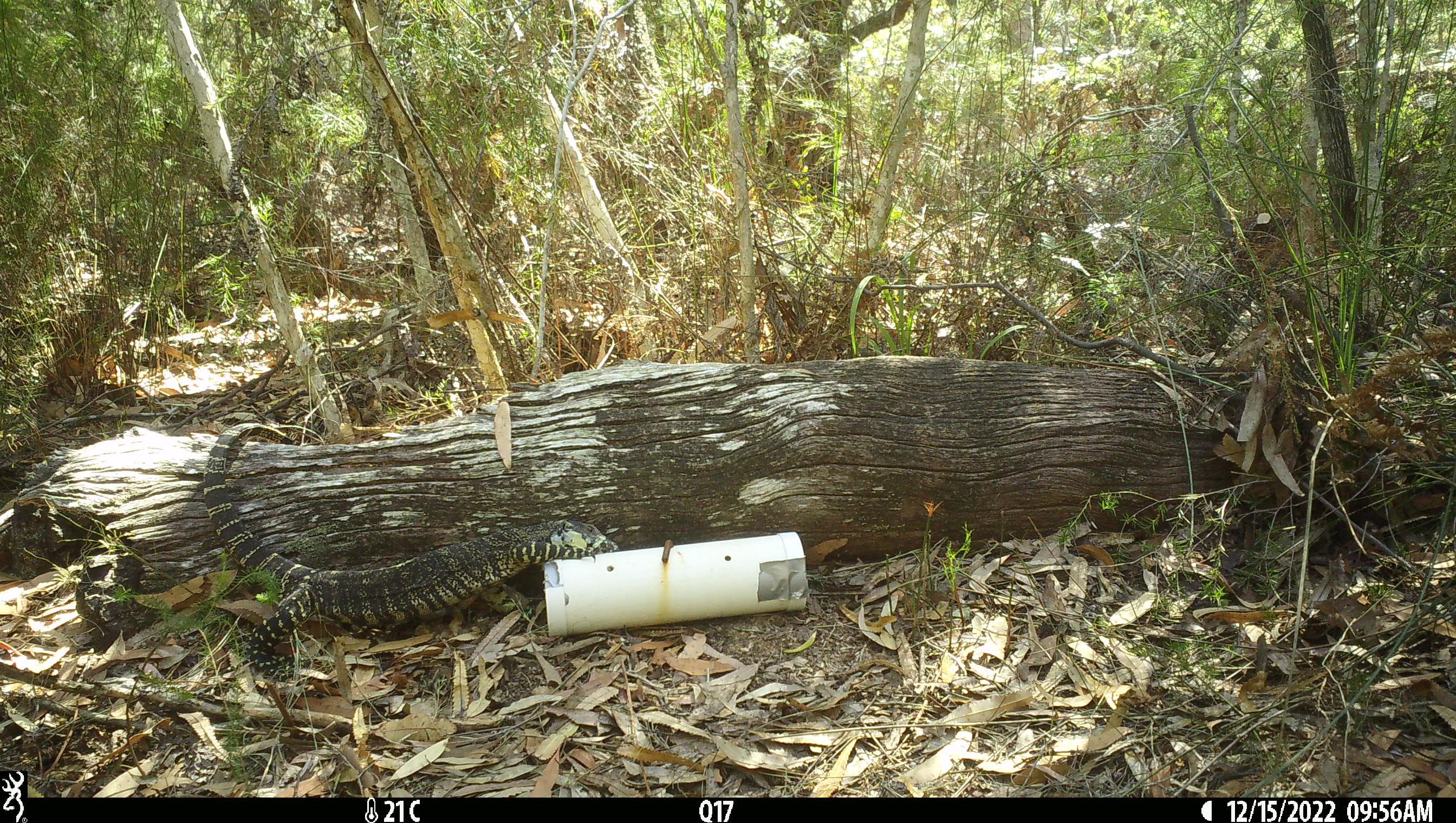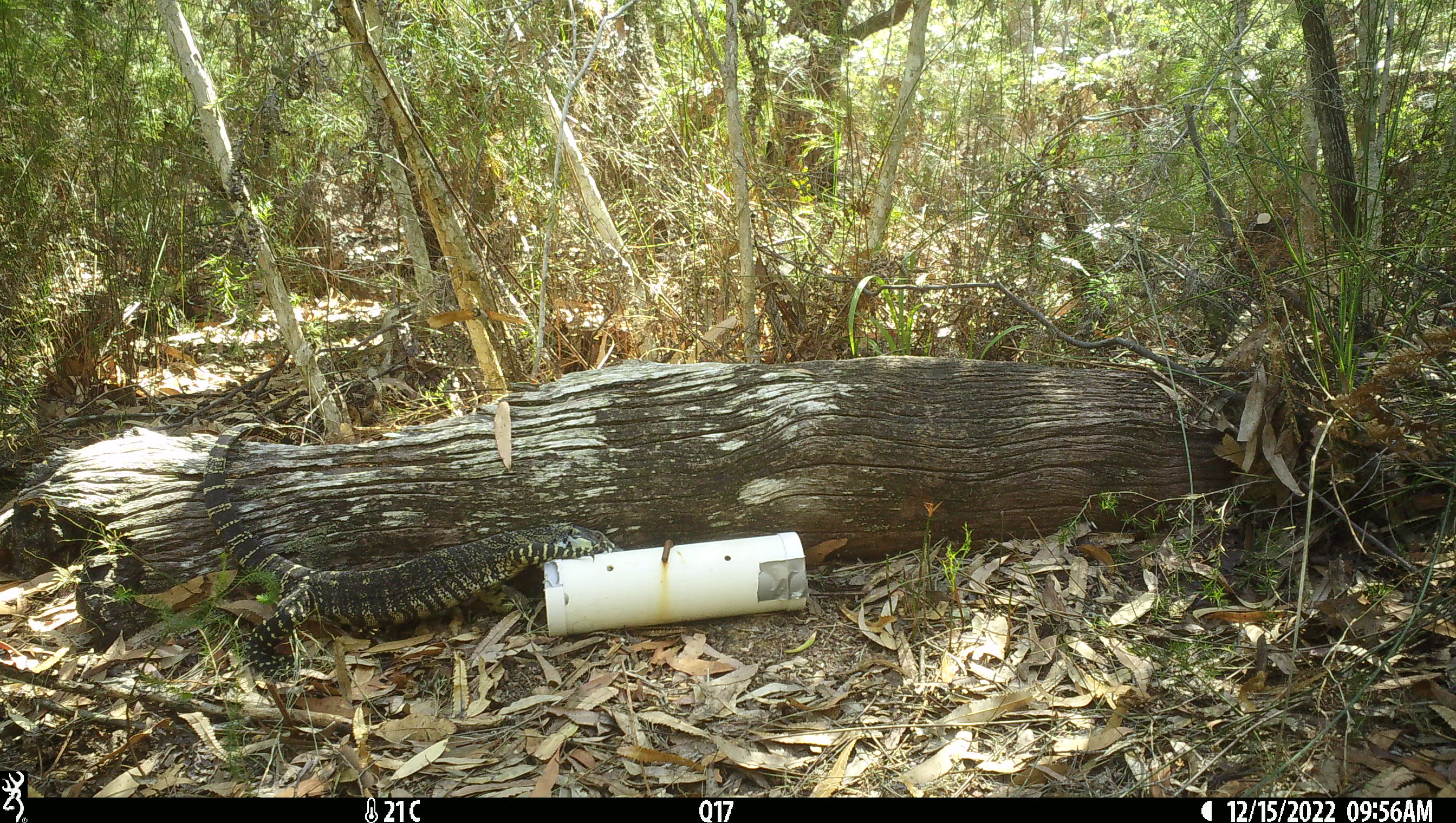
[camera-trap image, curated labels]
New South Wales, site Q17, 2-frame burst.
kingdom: Animalia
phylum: Chordata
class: Reptilia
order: Squamata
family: Varanidae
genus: Varanus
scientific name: Varanus varius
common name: lace monitor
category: goanna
Goanna (lace monitor) (Varanus varius).